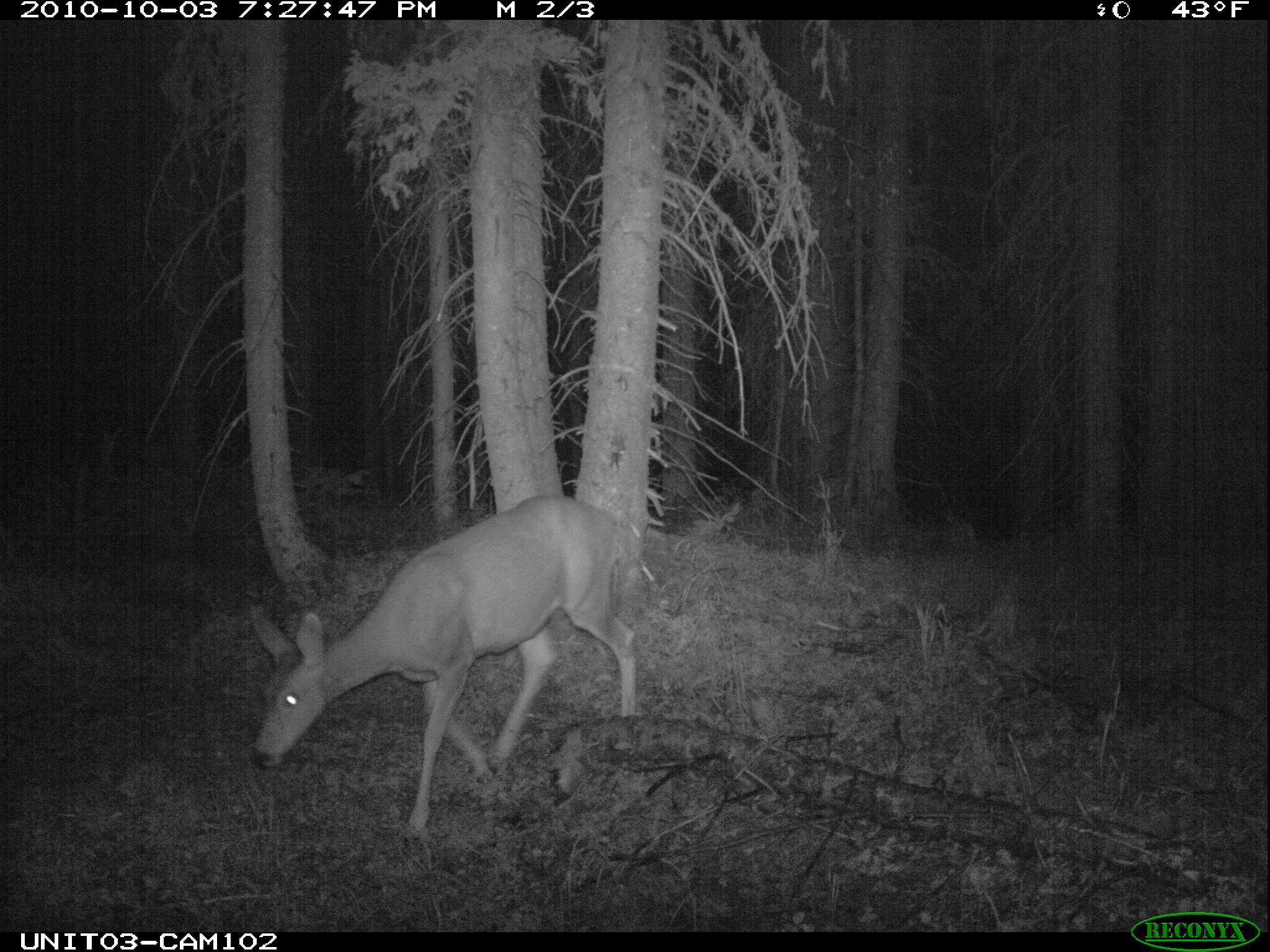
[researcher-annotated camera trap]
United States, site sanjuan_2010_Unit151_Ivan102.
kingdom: Animalia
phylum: Chordata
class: Mammalia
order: Artiodactyla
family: Cervidae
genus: Odocoileus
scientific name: Odocoileus hemionus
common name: mule deer